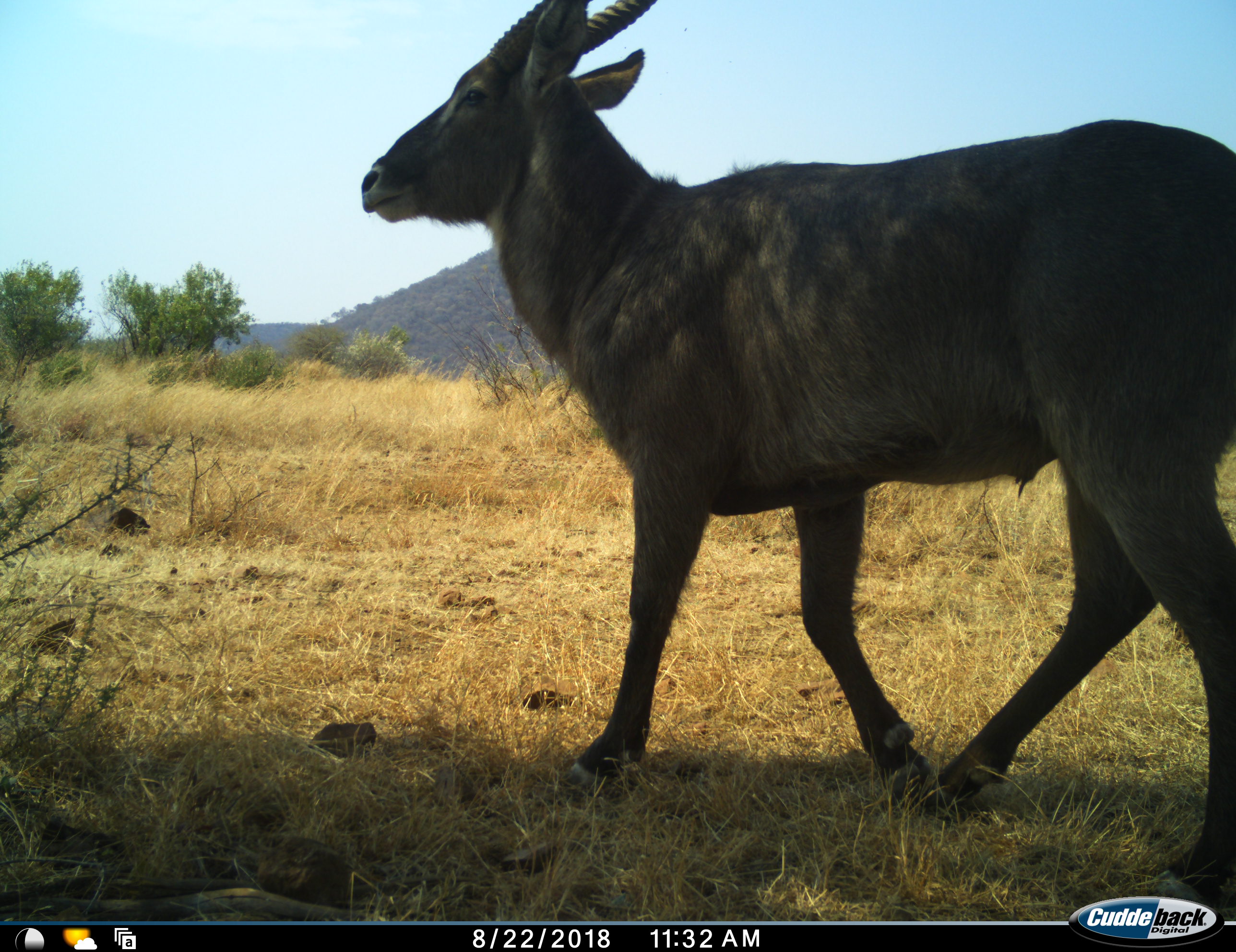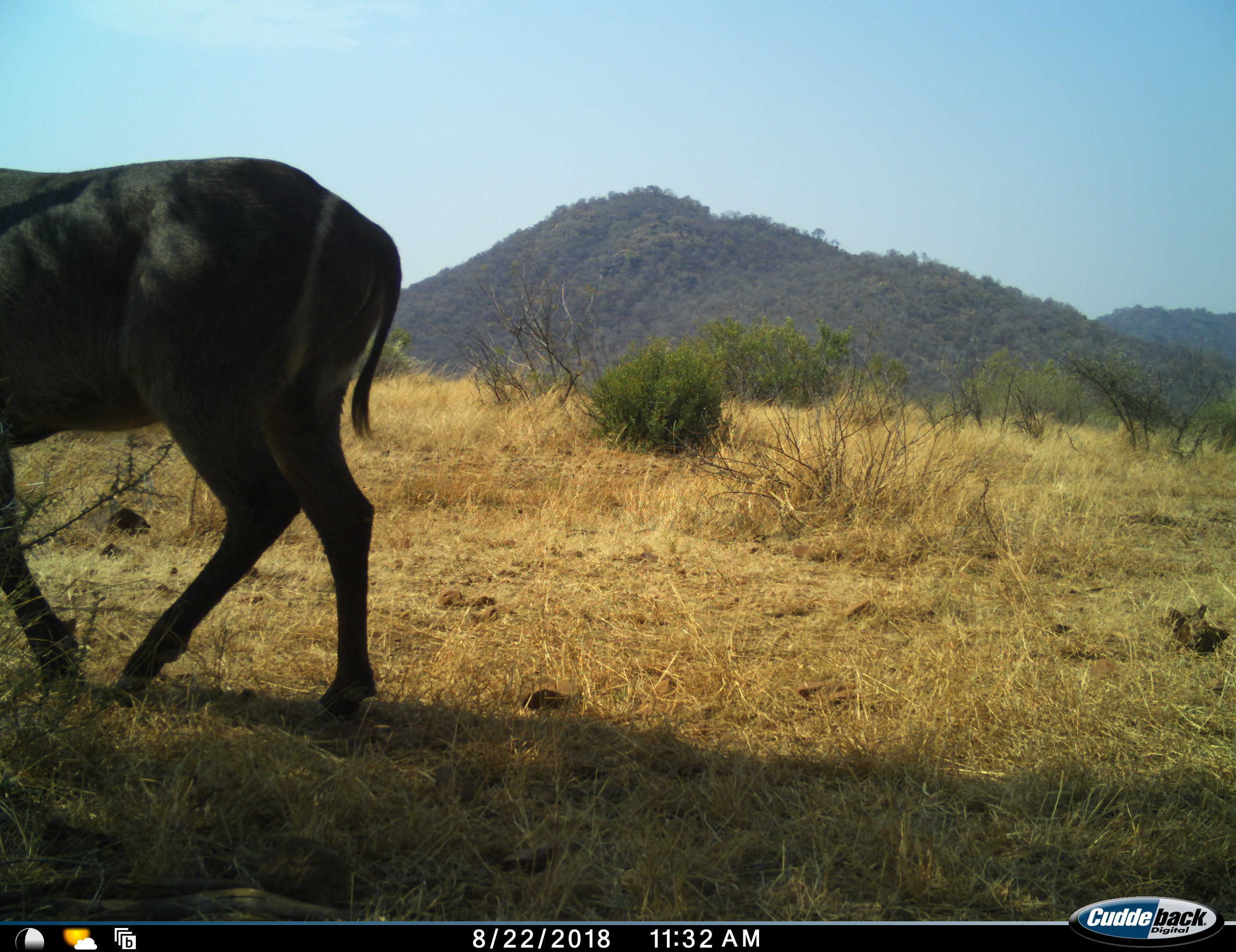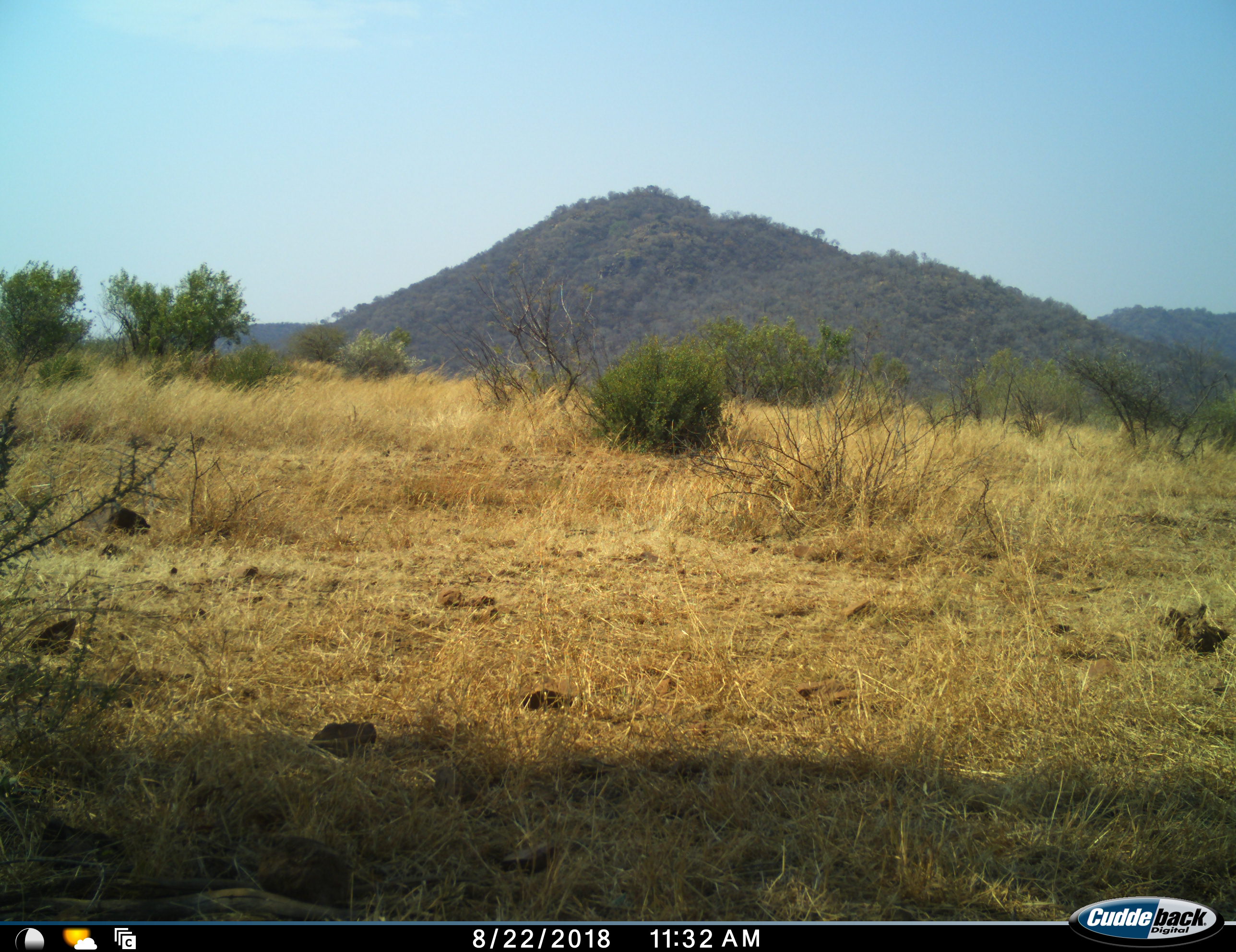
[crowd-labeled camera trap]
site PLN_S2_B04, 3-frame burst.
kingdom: Animalia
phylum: Chordata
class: Mammalia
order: Artiodactyla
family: Bovidae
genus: Kobus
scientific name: Kobus ellipsiprymnus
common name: waterbuck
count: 1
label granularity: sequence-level